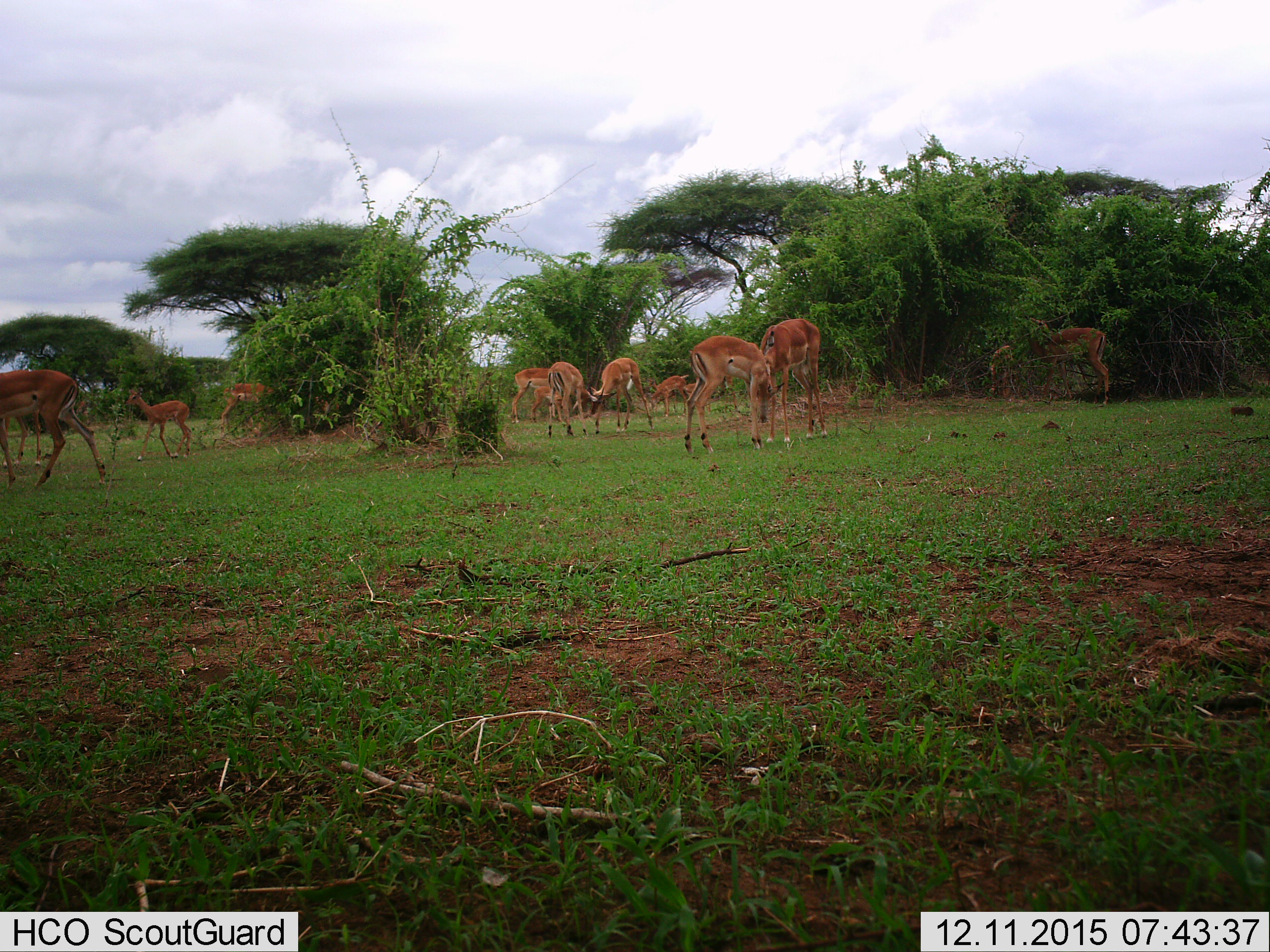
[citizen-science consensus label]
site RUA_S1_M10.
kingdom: Animalia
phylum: Chordata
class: Mammalia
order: Artiodactyla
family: Bovidae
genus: Aepyceros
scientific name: Aepyceros melampus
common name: impala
Impala (Aepyceros melampus), count 11-50. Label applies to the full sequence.